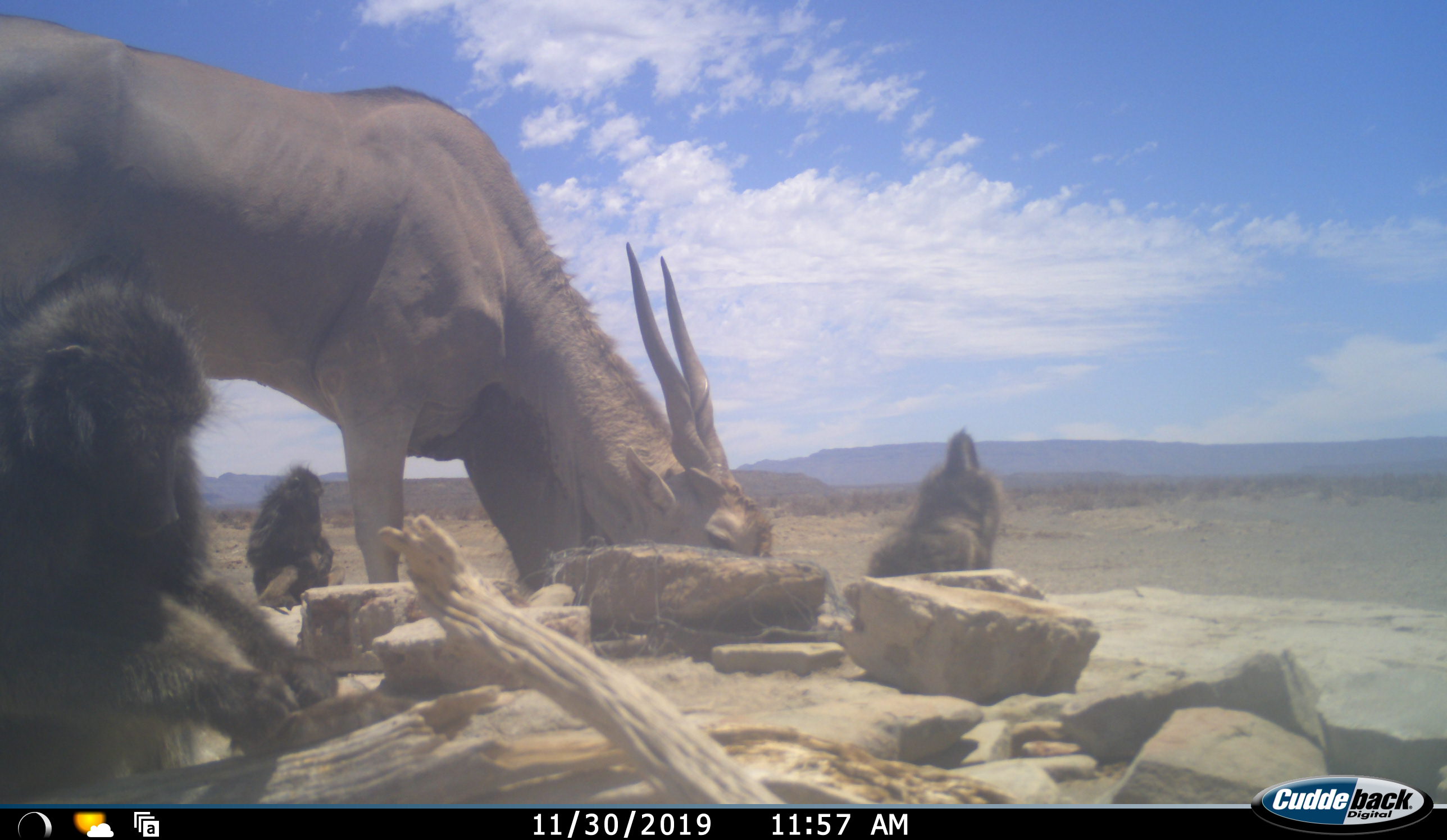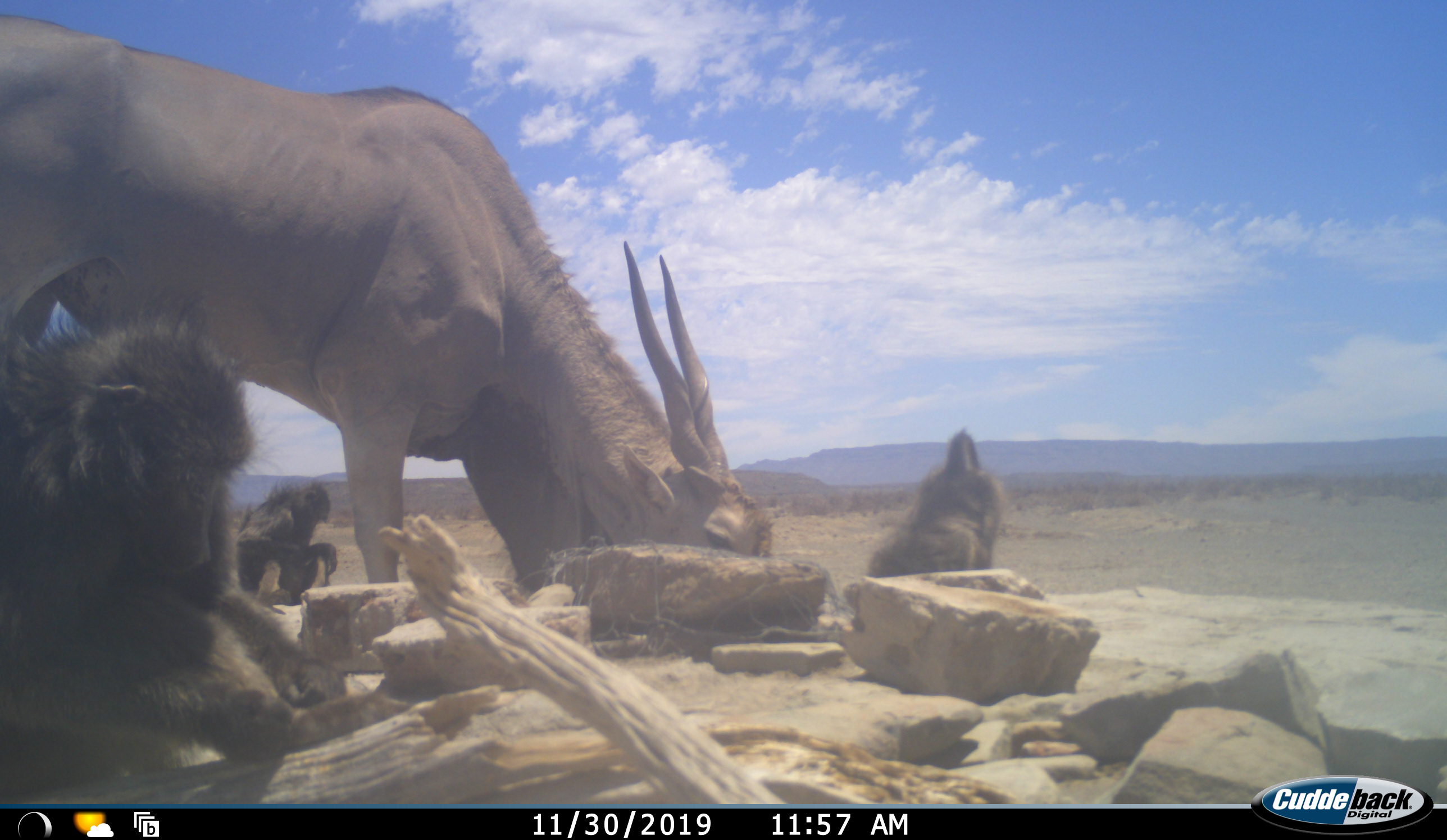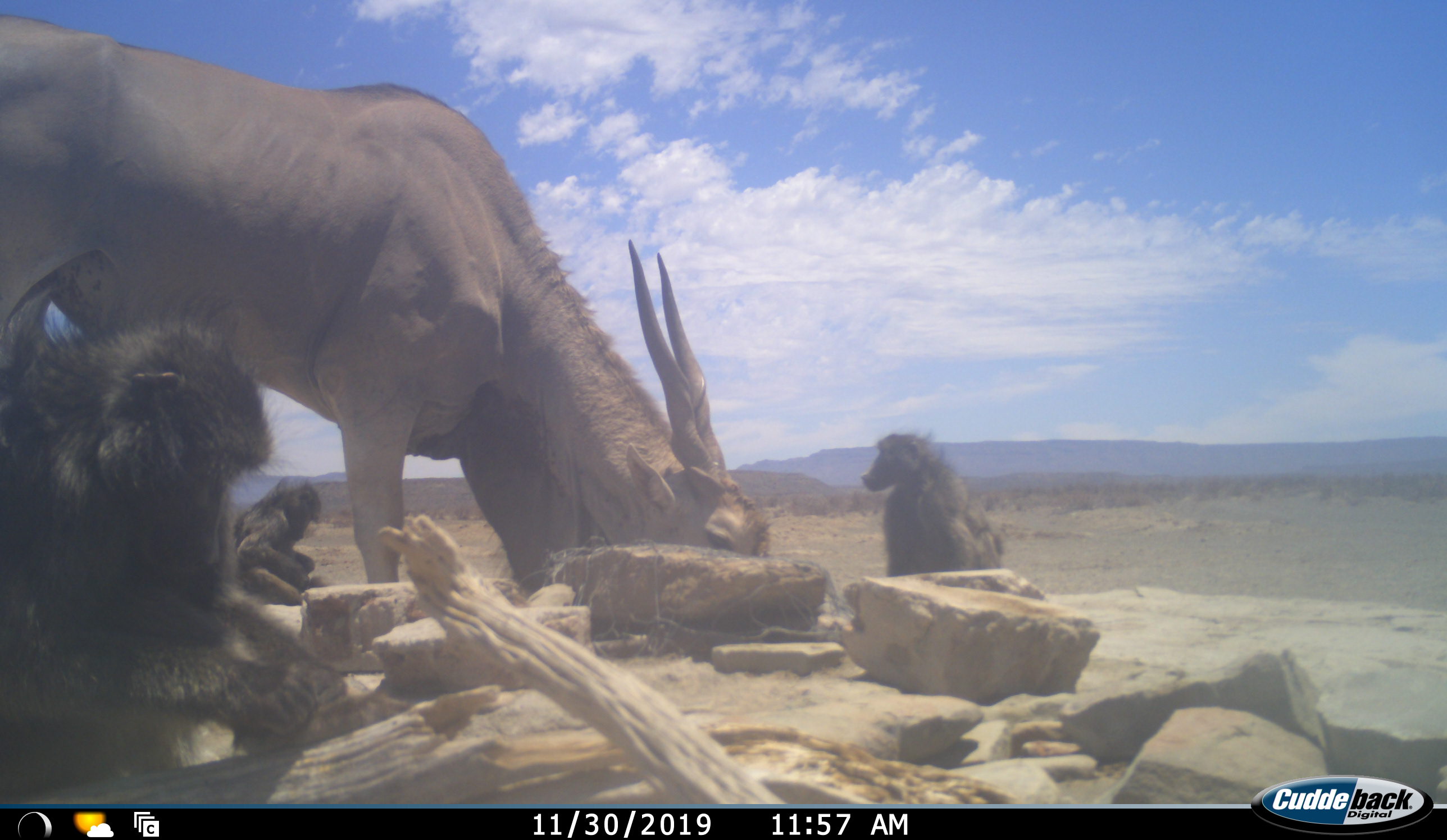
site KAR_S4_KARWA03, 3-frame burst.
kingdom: Animalia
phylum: Chordata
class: Mammalia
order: Primates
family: Cercopithecidae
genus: Papio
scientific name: Papio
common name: baboon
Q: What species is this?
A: Baboon (Papio).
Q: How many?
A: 3.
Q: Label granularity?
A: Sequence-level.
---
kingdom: Animalia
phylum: Chordata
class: Mammalia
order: Artiodactyla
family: Bovidae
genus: Tragelaphus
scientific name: Tragelaphus oryx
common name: eland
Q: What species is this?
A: Eland (Tragelaphus oryx).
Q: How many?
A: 1.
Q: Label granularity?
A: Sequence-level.